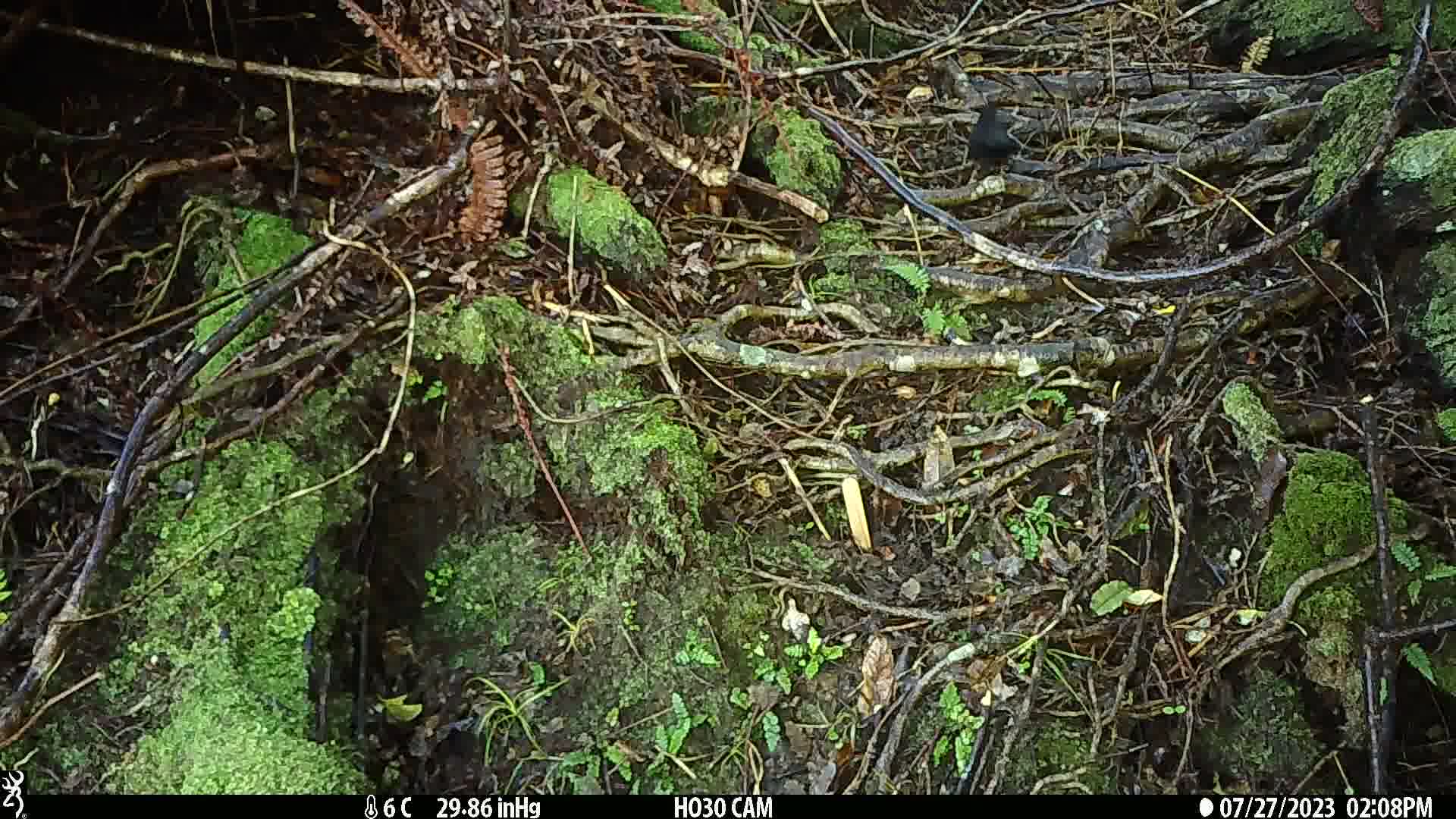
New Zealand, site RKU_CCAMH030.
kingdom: Animalia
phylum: Chordata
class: Aves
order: Passeriformes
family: Turdidae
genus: Turdus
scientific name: Turdus merula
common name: eurasian blackbird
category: blackbird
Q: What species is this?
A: Blackbird (eurasian blackbird) (Turdus merula).